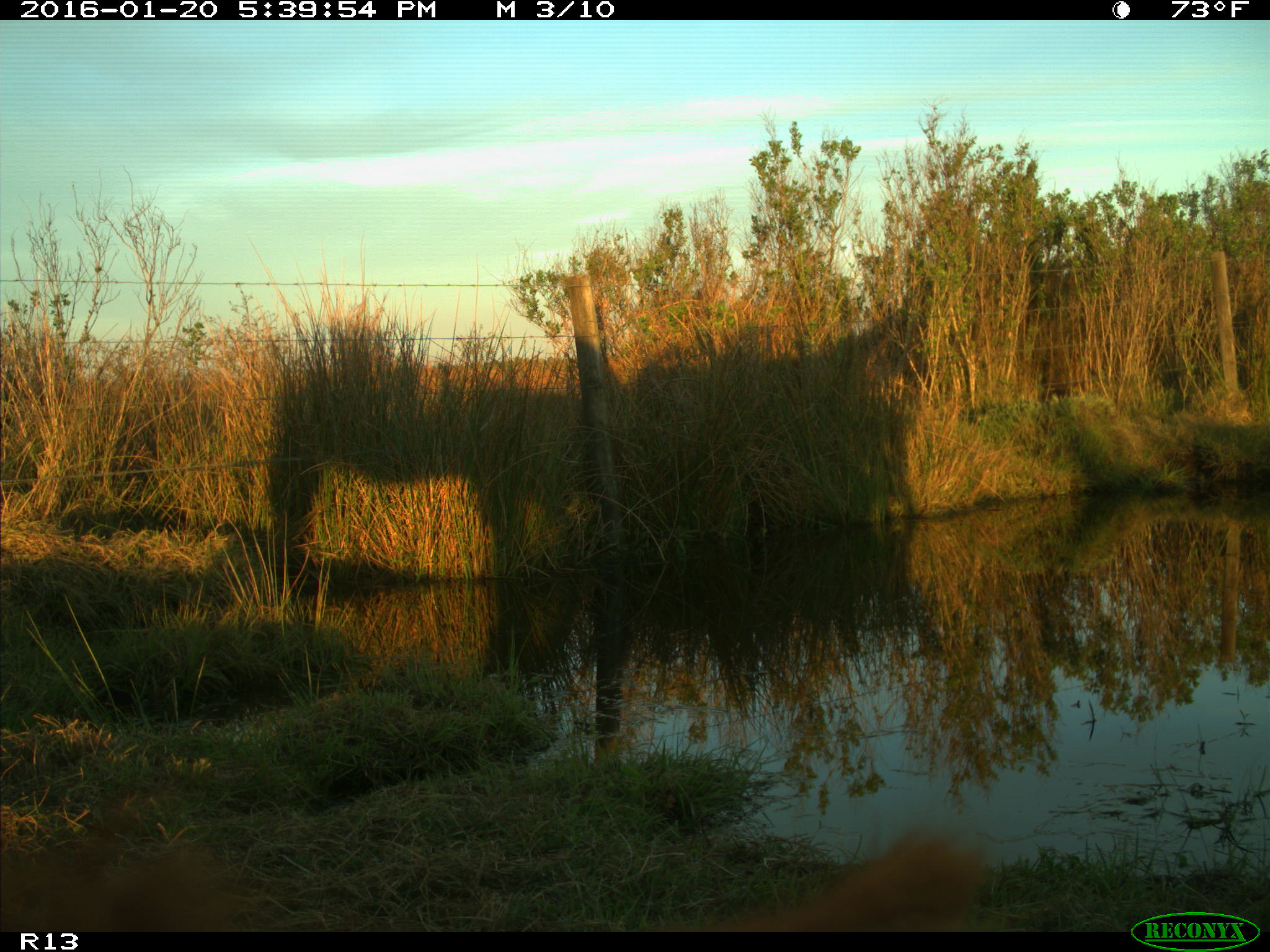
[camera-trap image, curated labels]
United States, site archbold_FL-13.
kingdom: Animalia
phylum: Chordata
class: Mammalia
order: Artiodactyla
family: Bovidae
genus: Bos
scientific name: Bos taurus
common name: domestic cow